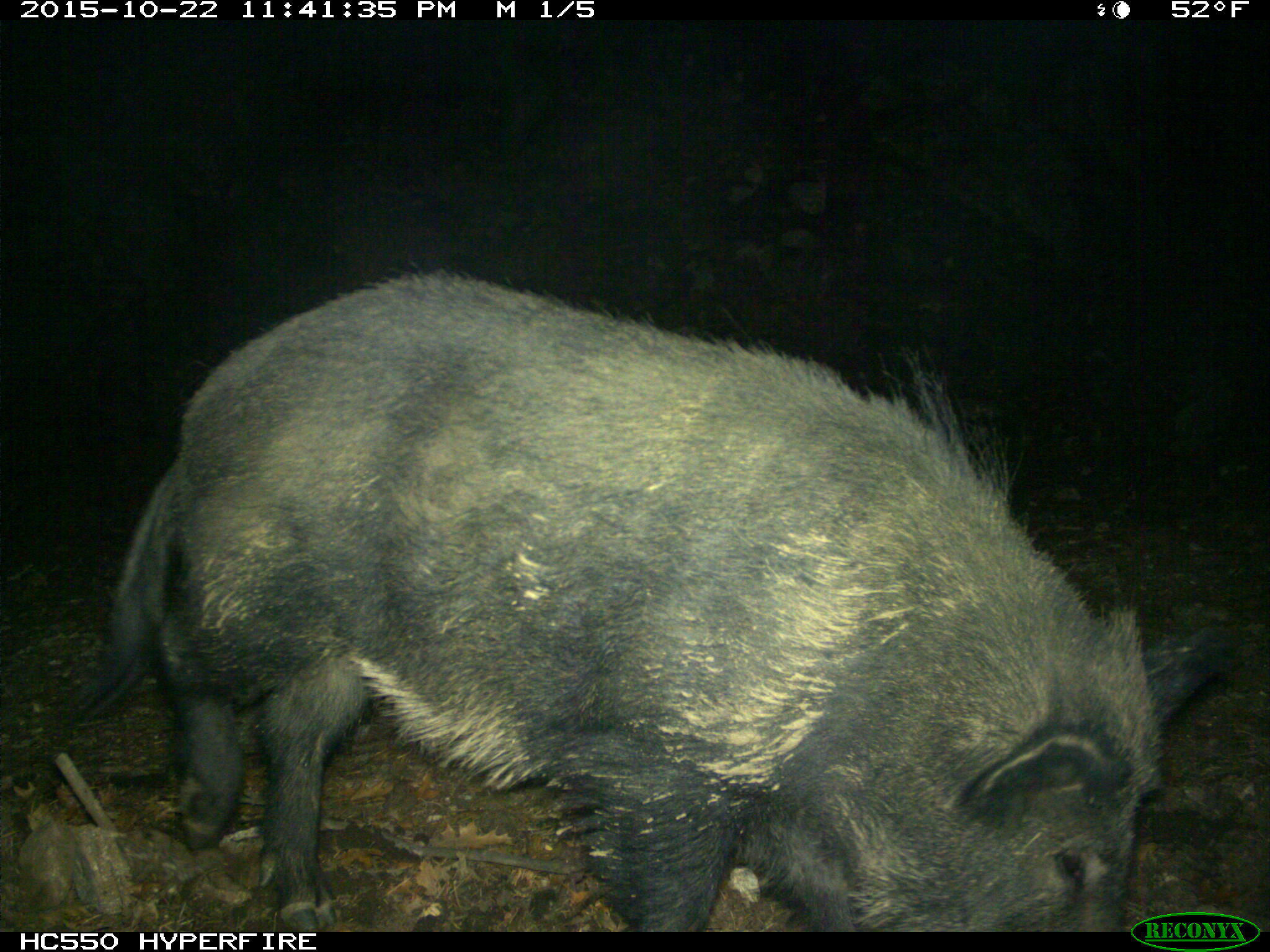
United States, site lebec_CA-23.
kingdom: Animalia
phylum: Chordata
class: Mammalia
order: Artiodactyla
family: Suidae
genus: Sus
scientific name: Sus scrofa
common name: wild boar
Sus scrofa (wild boar).